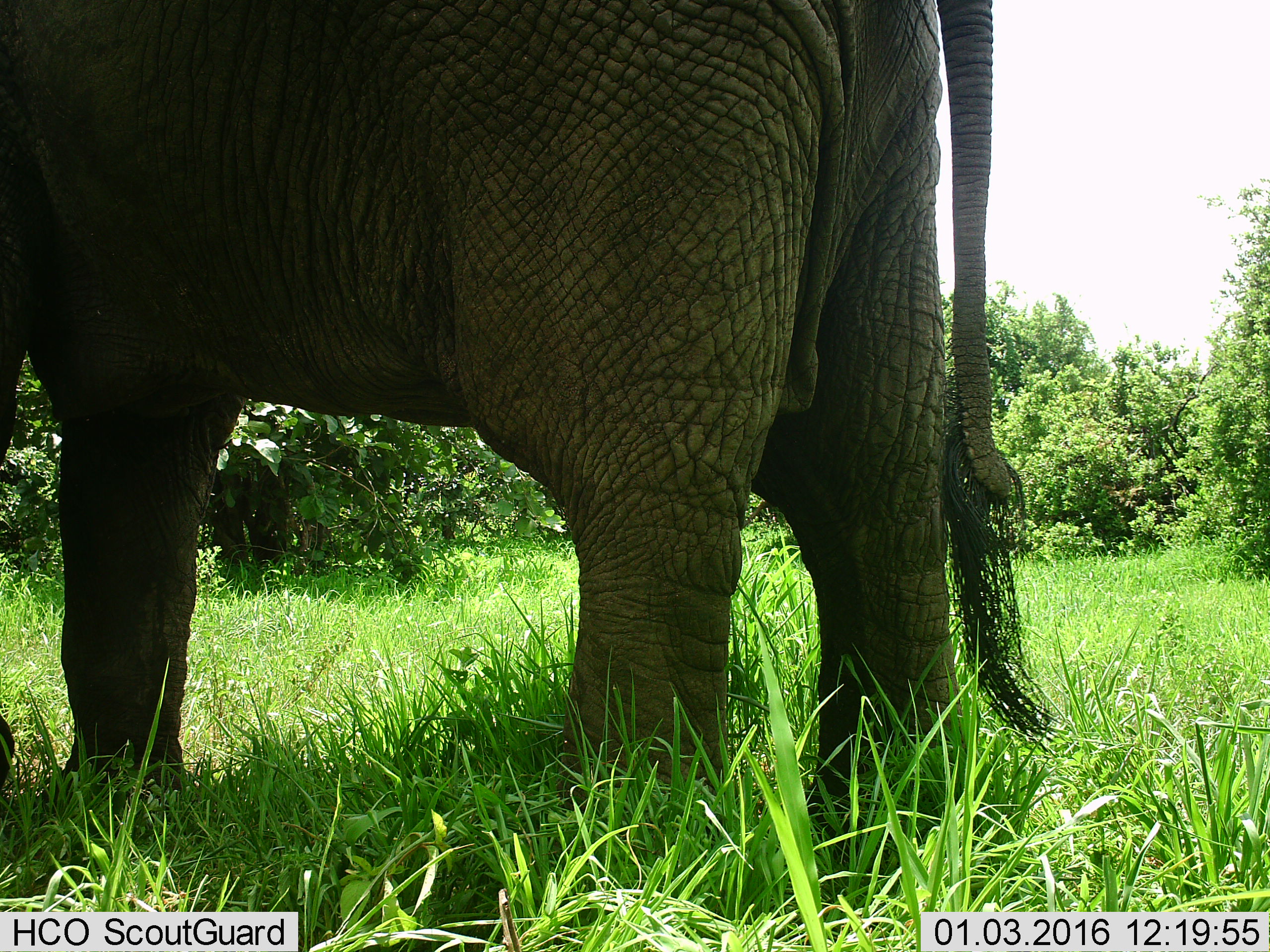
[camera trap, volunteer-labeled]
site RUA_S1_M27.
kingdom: Animalia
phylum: Chordata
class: Mammalia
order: Proboscidea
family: Elephantidae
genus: Loxodonta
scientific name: Loxodonta africana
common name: african bush elephant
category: elephant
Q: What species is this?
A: Elephant (african bush elephant) (Loxodonta africana).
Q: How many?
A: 1.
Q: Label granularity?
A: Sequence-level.